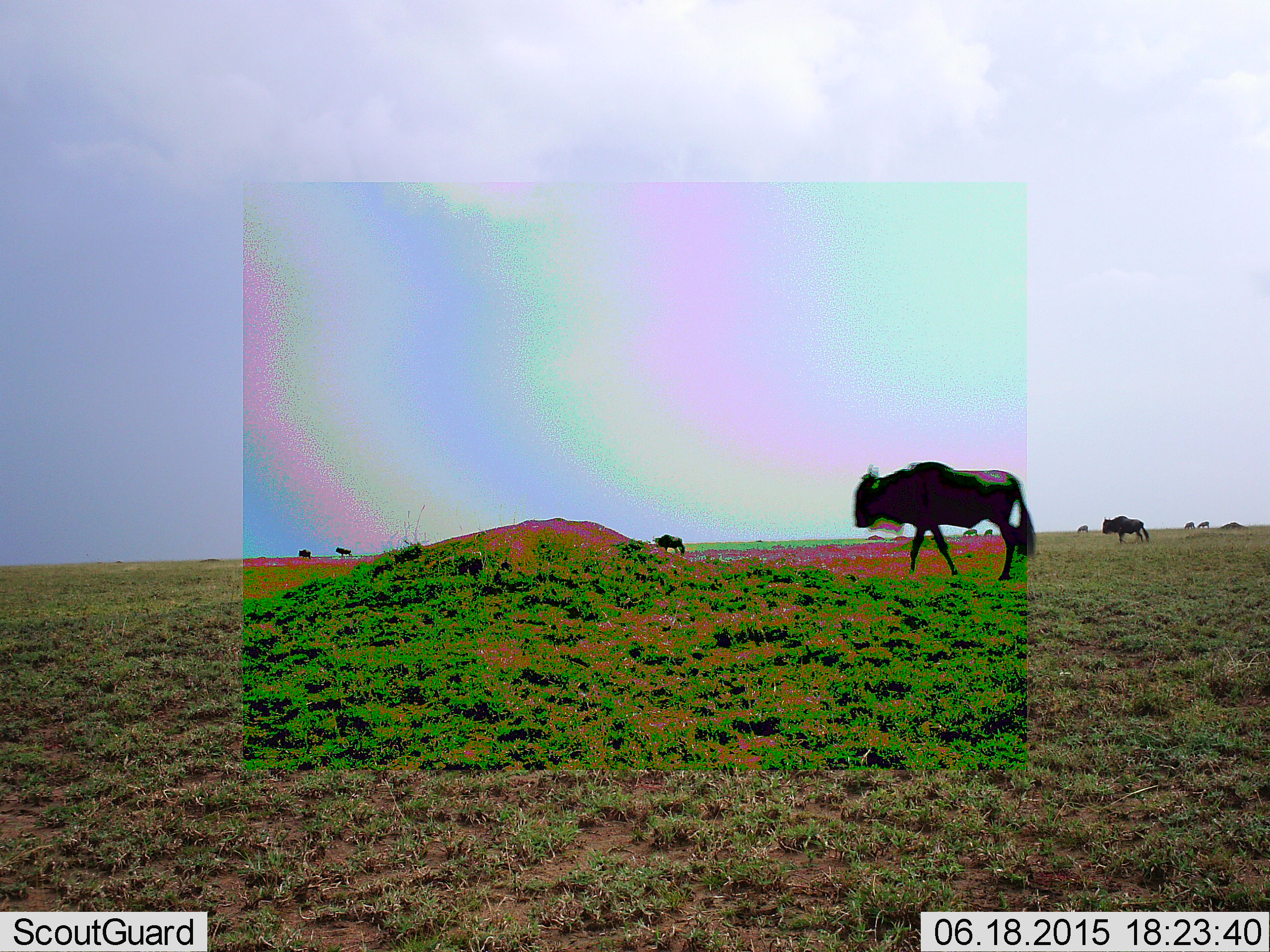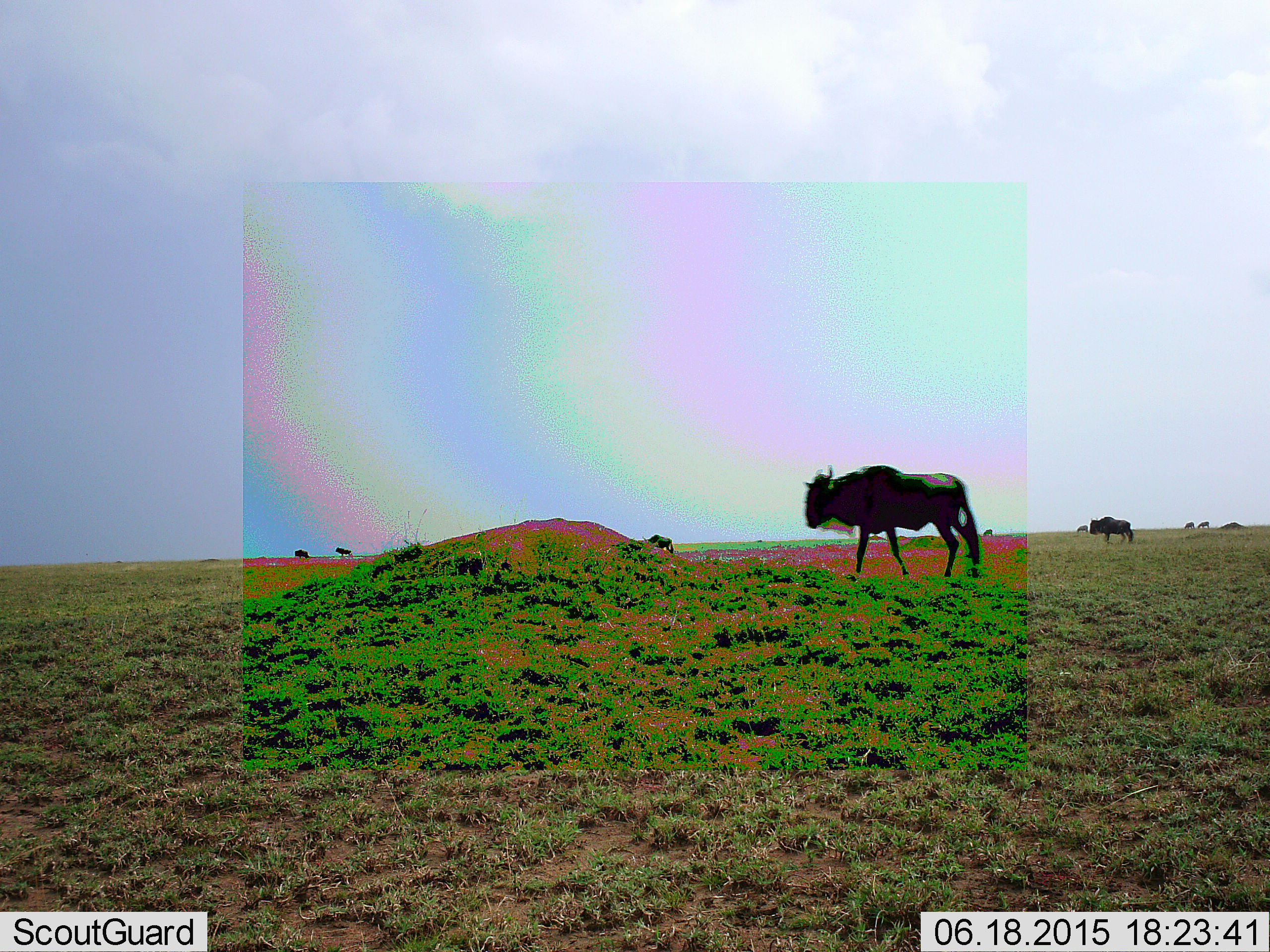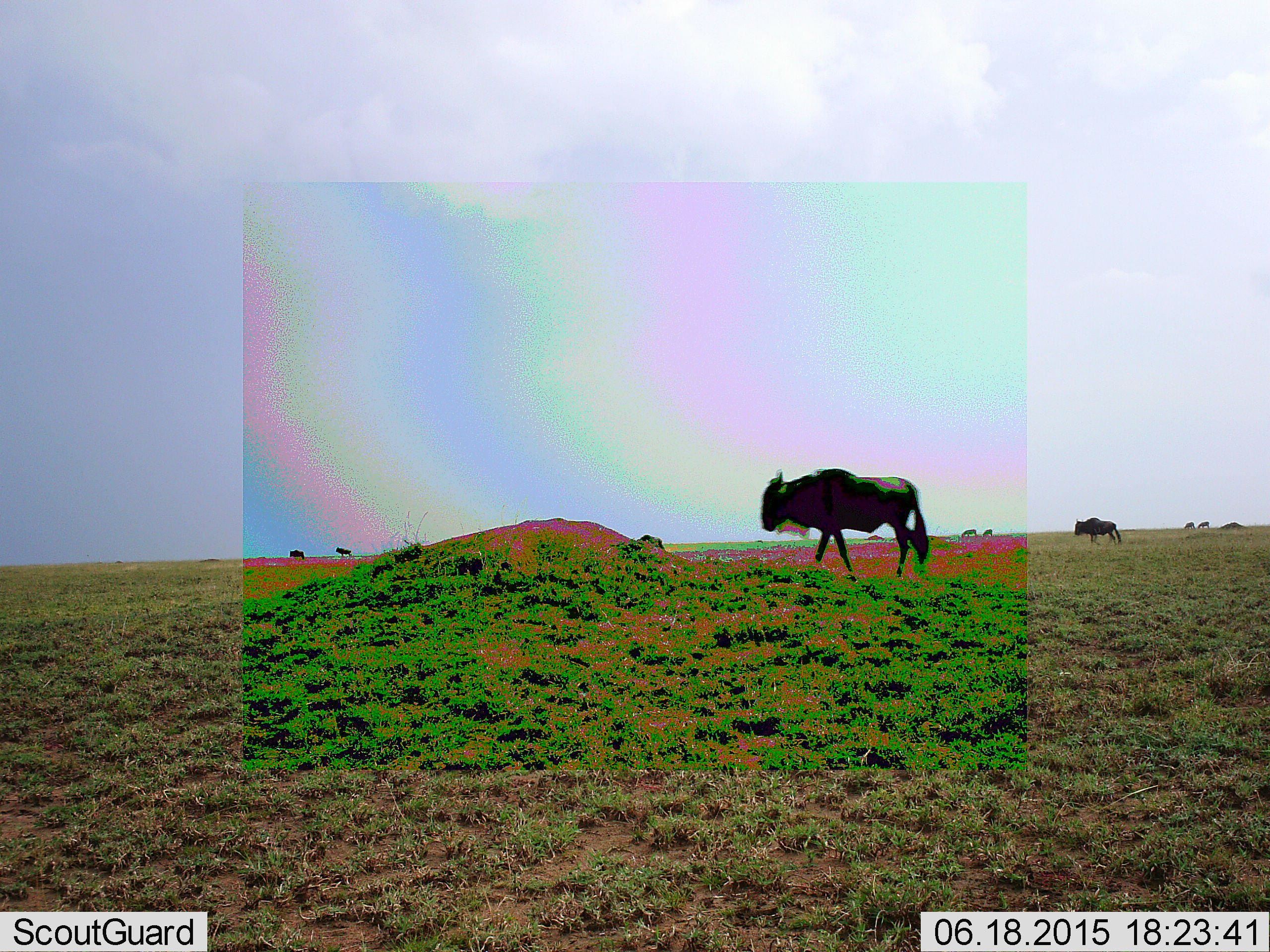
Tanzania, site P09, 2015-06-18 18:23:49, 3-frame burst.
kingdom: Animalia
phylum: Chordata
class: Mammalia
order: Artiodactyla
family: Bovidae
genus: Connochaetes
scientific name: Connochaetes taurinus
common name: blue wildebeest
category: wildebeest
Wildebeest (blue wildebeest) (Connochaetes taurinus), count 5. Behavior (volunteer vote fractions): standing 60%, resting 0%, moving 80%, interacting 0%. Young present (vote fraction): 0%. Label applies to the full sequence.